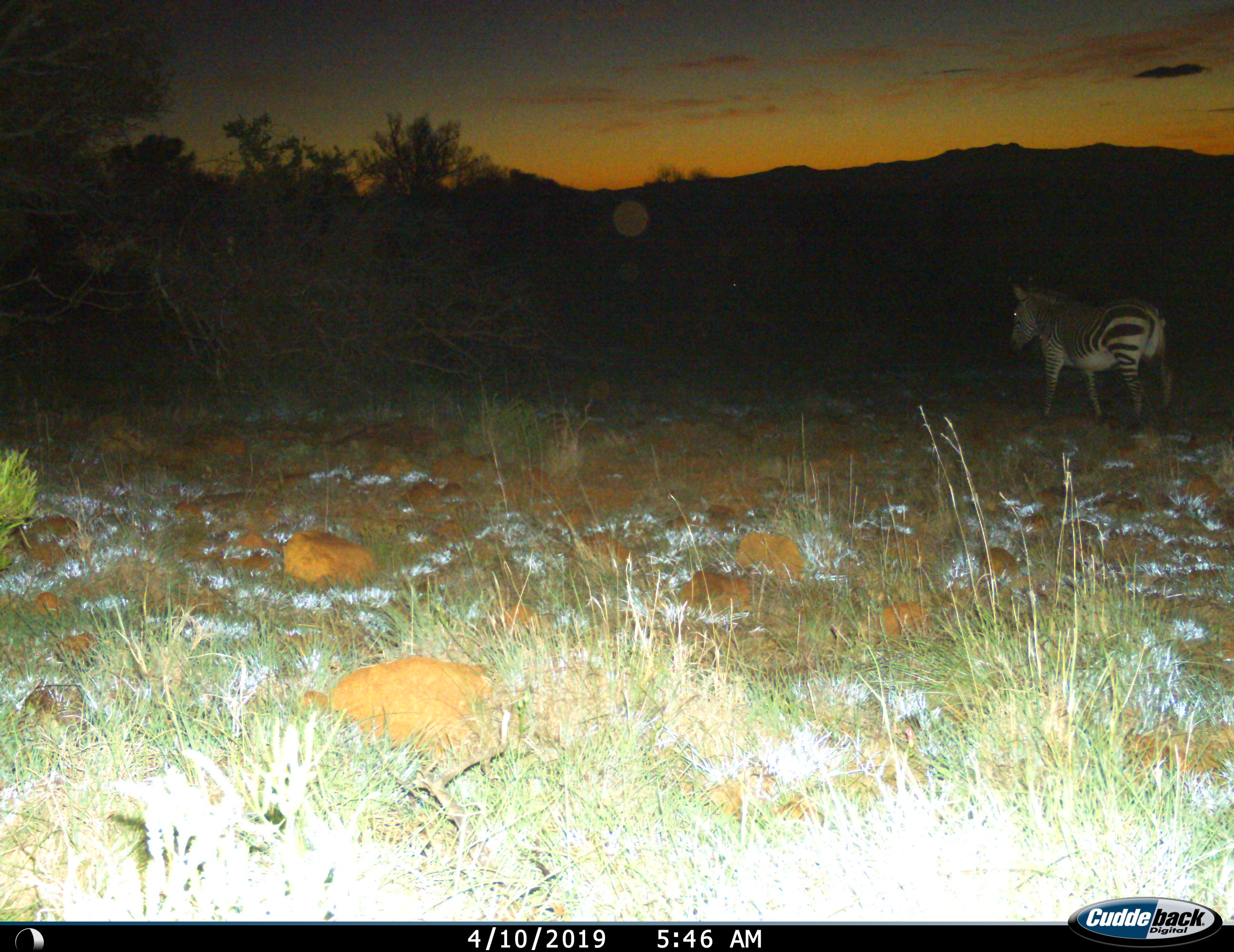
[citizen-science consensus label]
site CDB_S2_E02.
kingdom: Animalia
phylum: Chordata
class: Mammalia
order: Perissodactyla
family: Equidae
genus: Equus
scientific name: Equus zebra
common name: mountain zebra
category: zebramountain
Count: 1.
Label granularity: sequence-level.